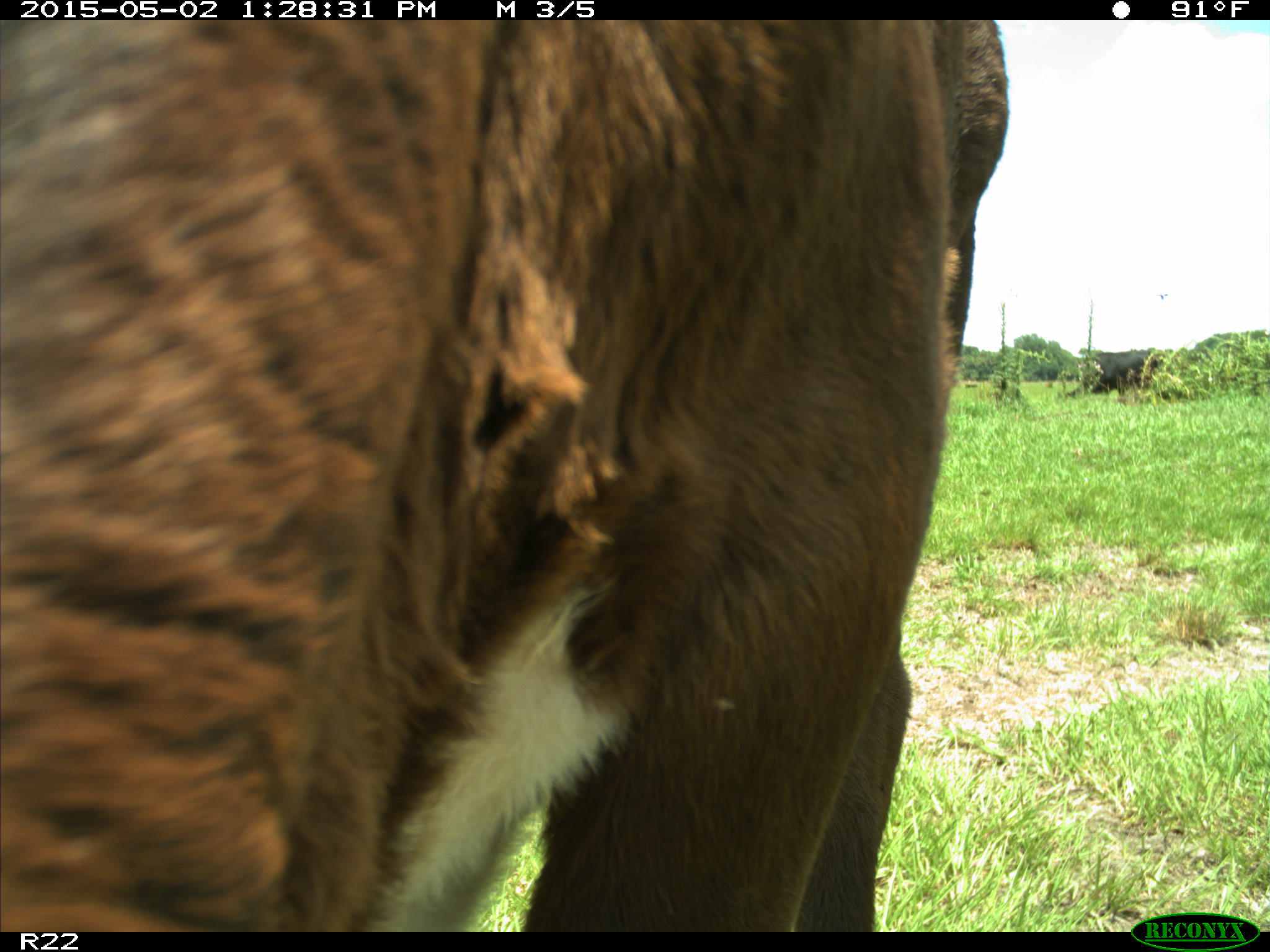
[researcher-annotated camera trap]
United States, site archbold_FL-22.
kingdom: Animalia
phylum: Chordata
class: Mammalia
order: Artiodactyla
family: Bovidae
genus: Bos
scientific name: Bos taurus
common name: domestic cow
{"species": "Bos taurus (domestic cow)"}